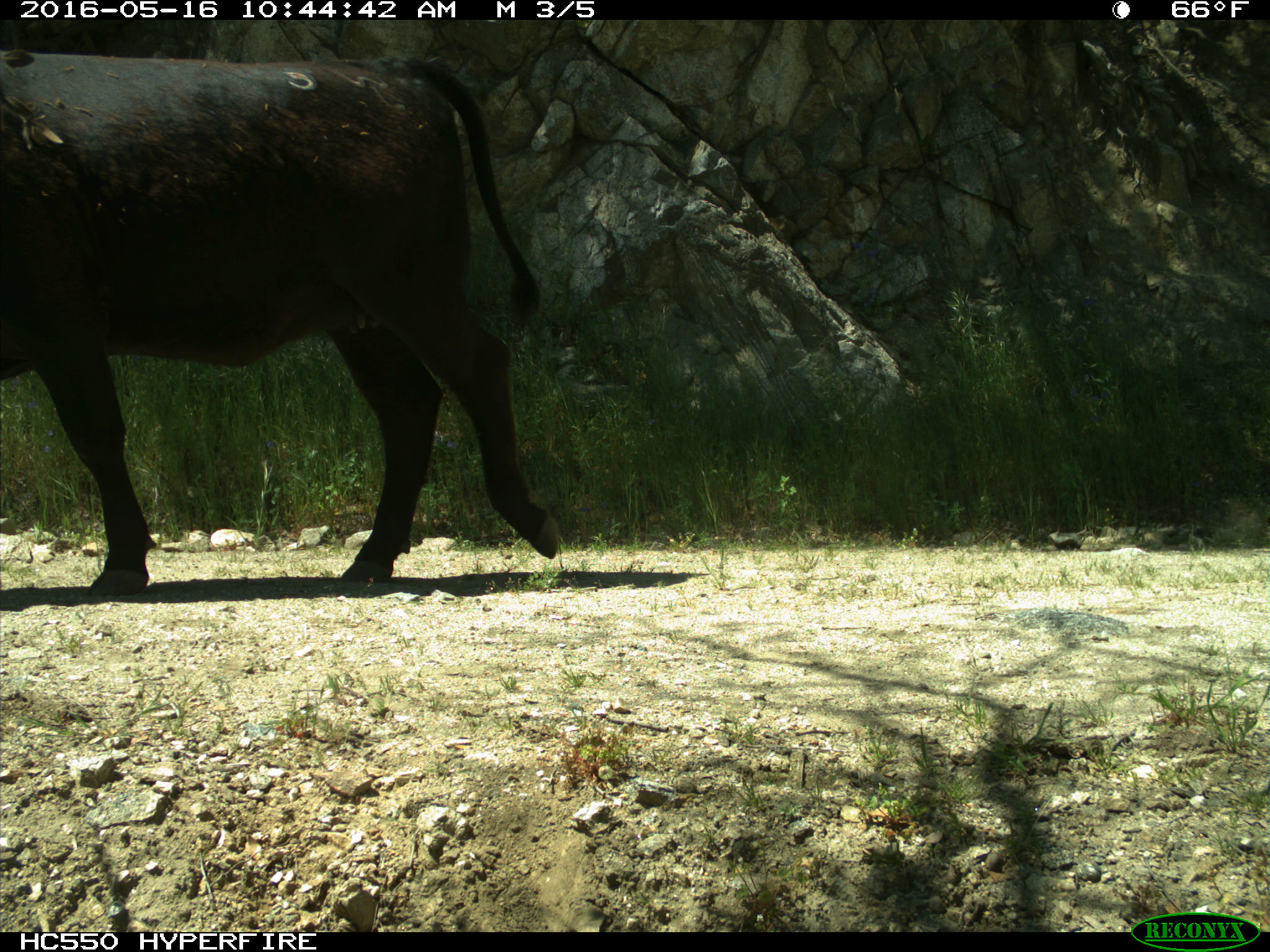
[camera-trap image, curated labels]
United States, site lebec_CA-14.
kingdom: Animalia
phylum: Chordata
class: Mammalia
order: Artiodactyla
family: Bovidae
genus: Bos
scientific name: Bos taurus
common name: domestic cow